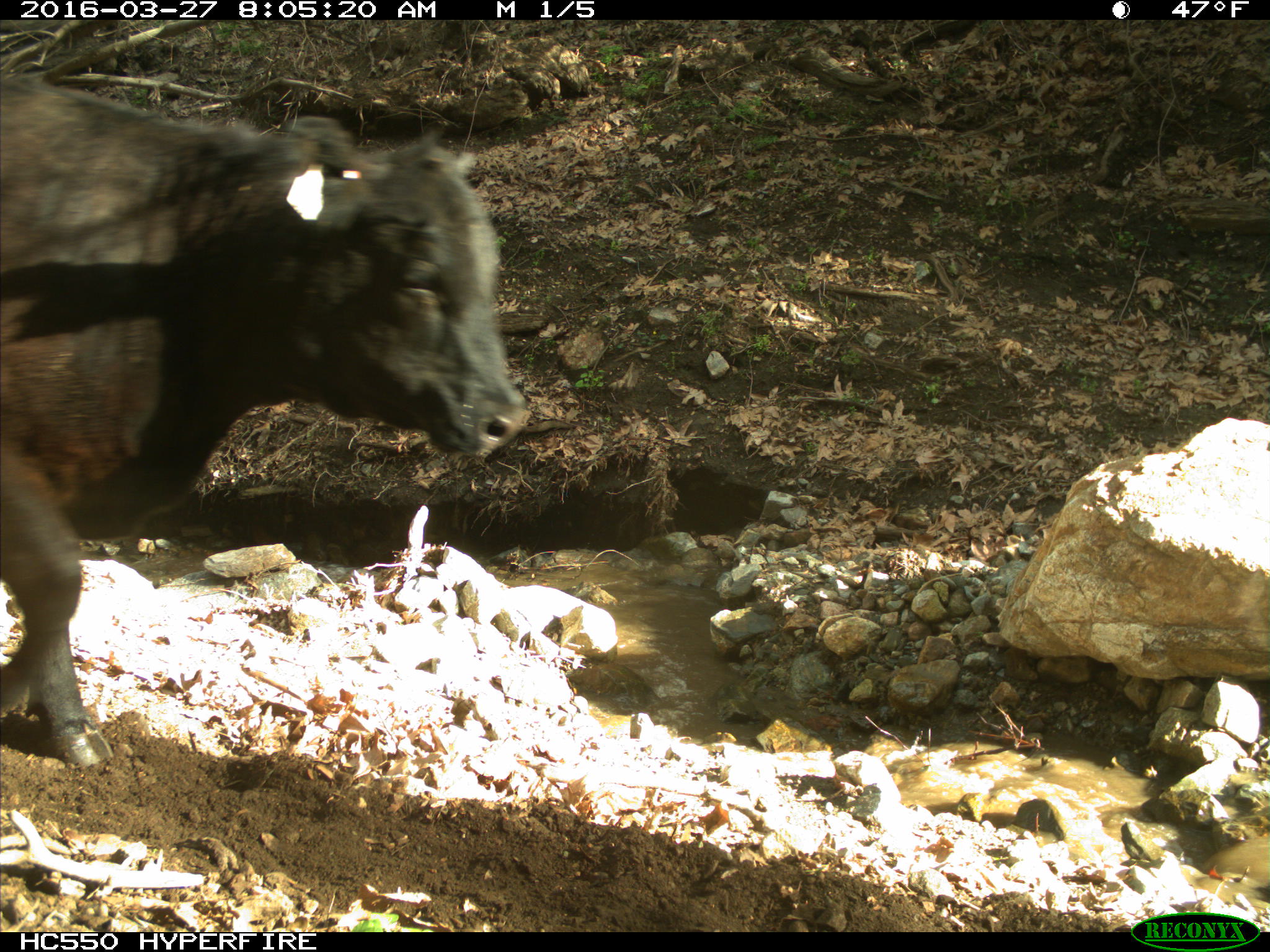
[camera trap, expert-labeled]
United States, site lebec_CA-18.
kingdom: Animalia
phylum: Chordata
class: Mammalia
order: Artiodactyla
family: Bovidae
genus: Bos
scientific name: Bos taurus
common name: domestic cow